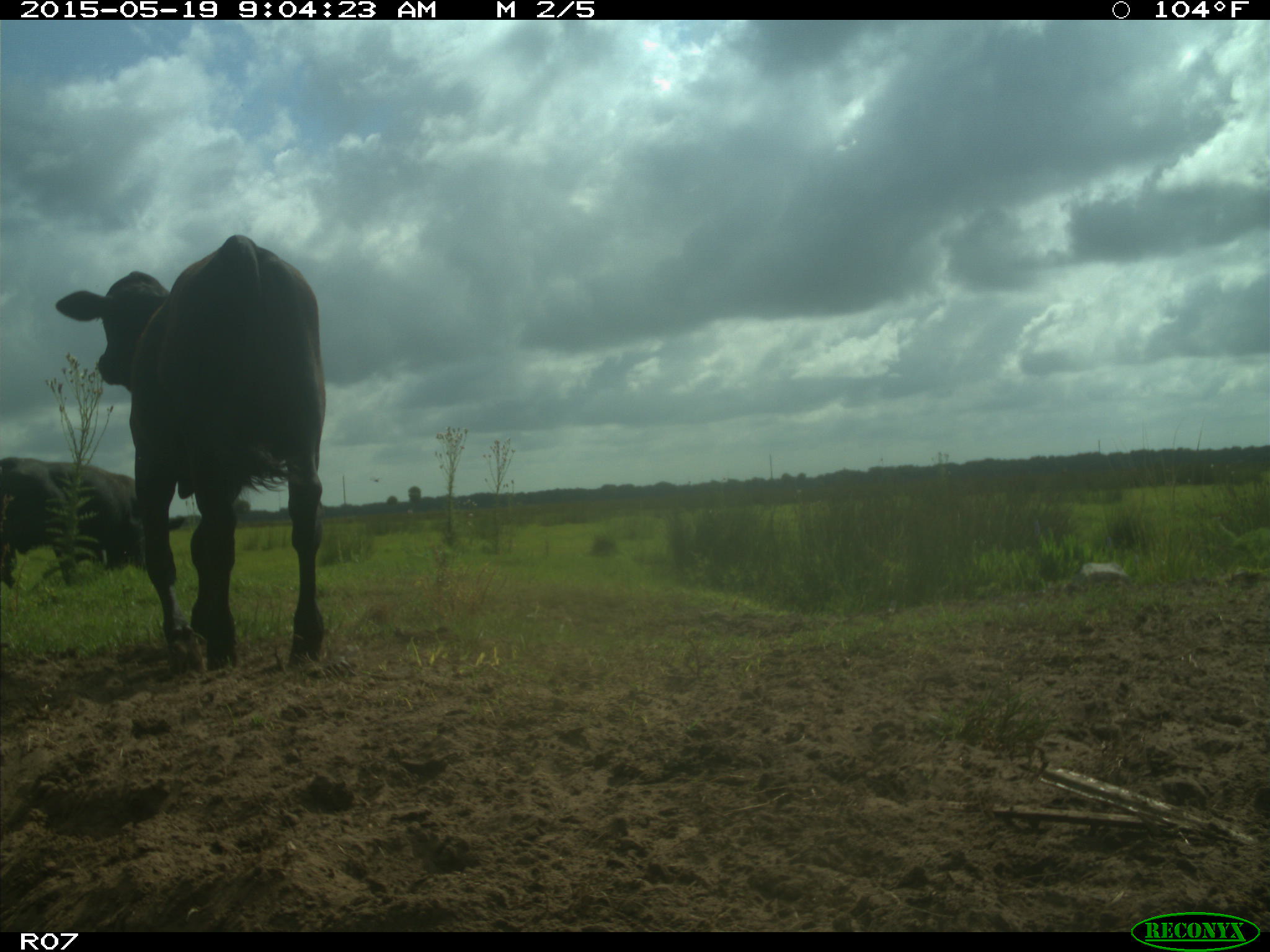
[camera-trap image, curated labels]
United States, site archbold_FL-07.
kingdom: Animalia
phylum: Chordata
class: Mammalia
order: Artiodactyla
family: Bovidae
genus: Bos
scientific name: Bos taurus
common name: domestic cow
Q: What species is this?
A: Bos taurus (domestic cow).